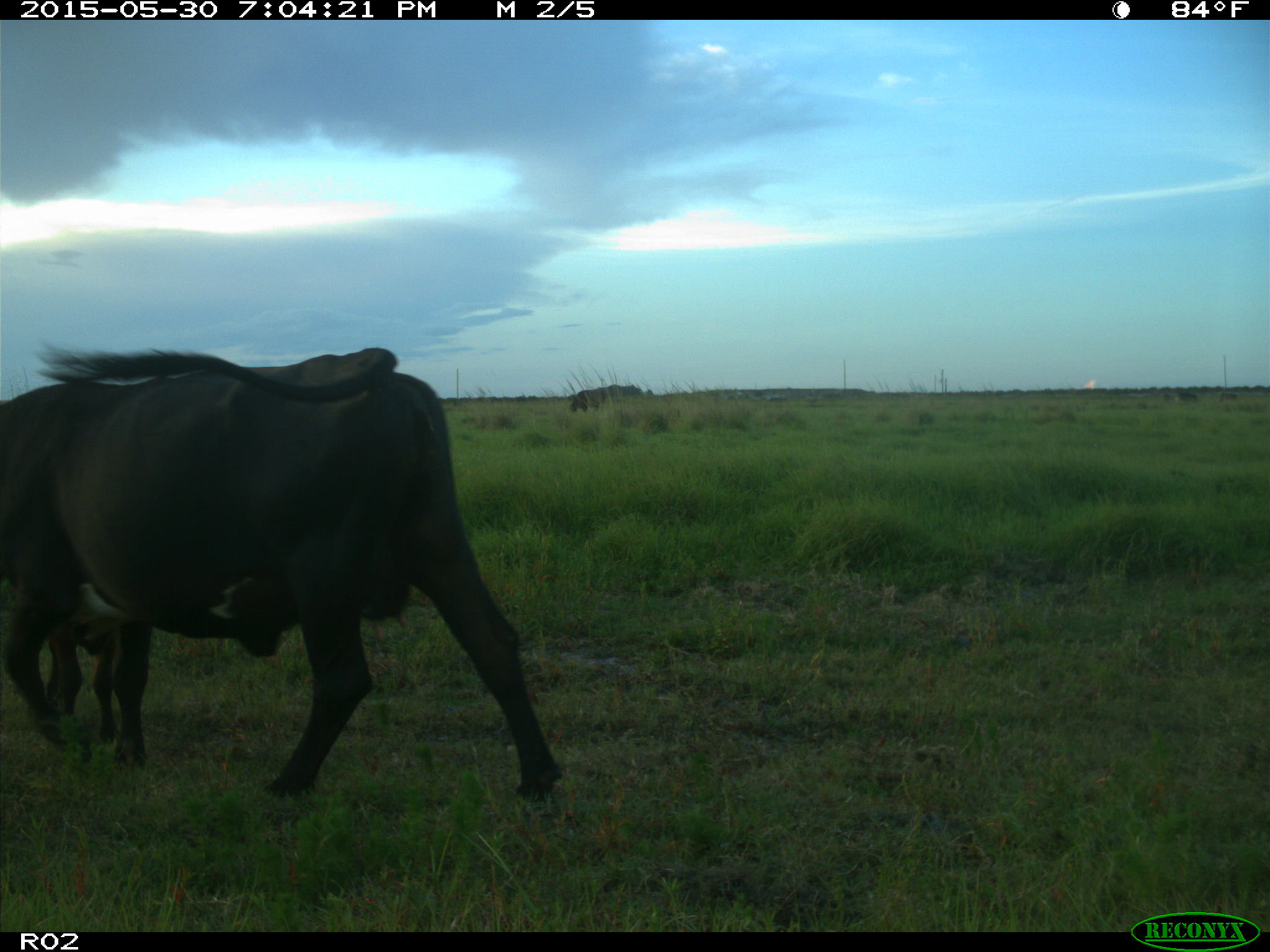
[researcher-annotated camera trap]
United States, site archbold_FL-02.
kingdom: Animalia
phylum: Chordata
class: Mammalia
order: Artiodactyla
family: Bovidae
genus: Bos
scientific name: Bos taurus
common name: domestic cow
Bos taurus (domestic cow).